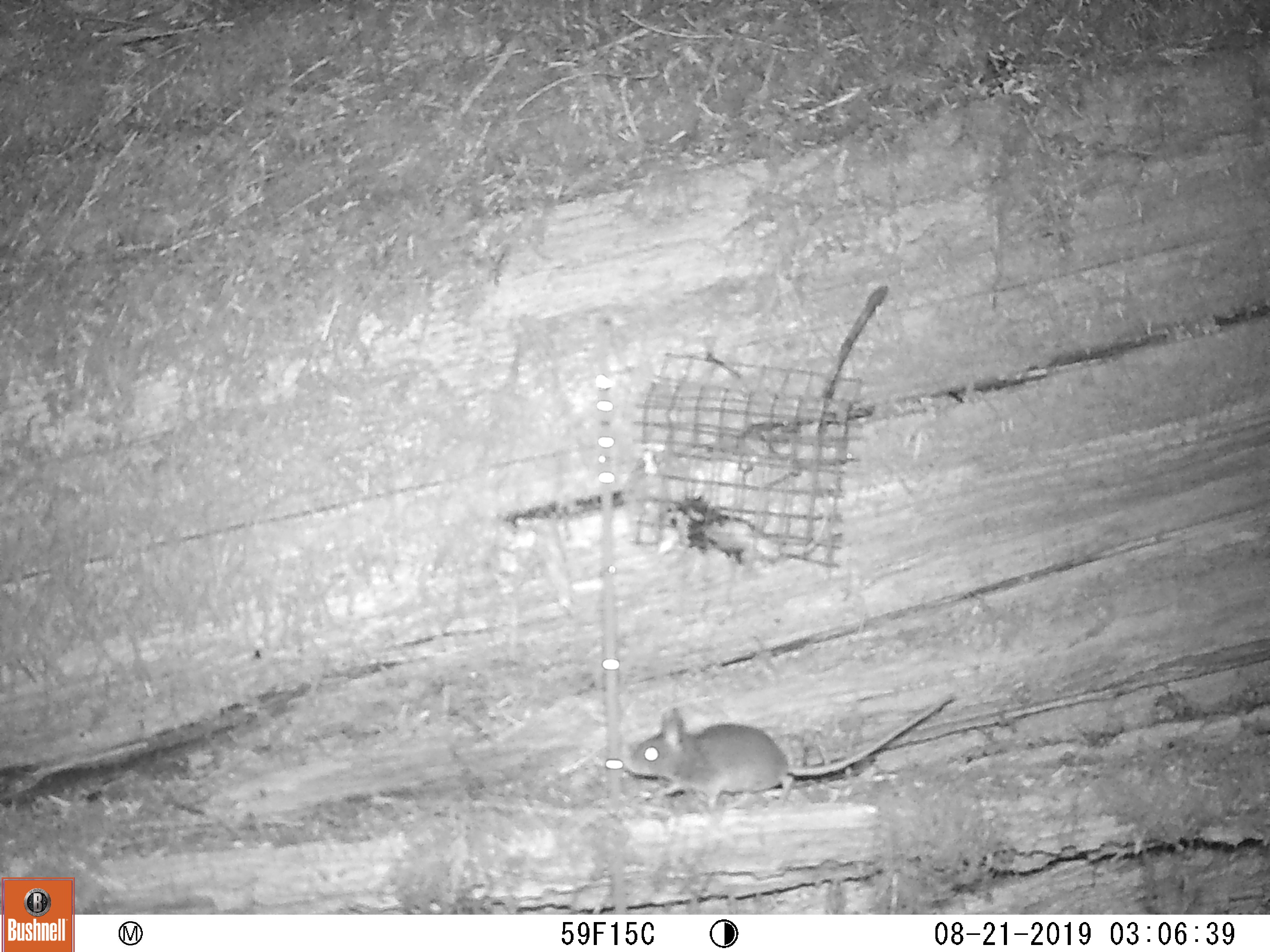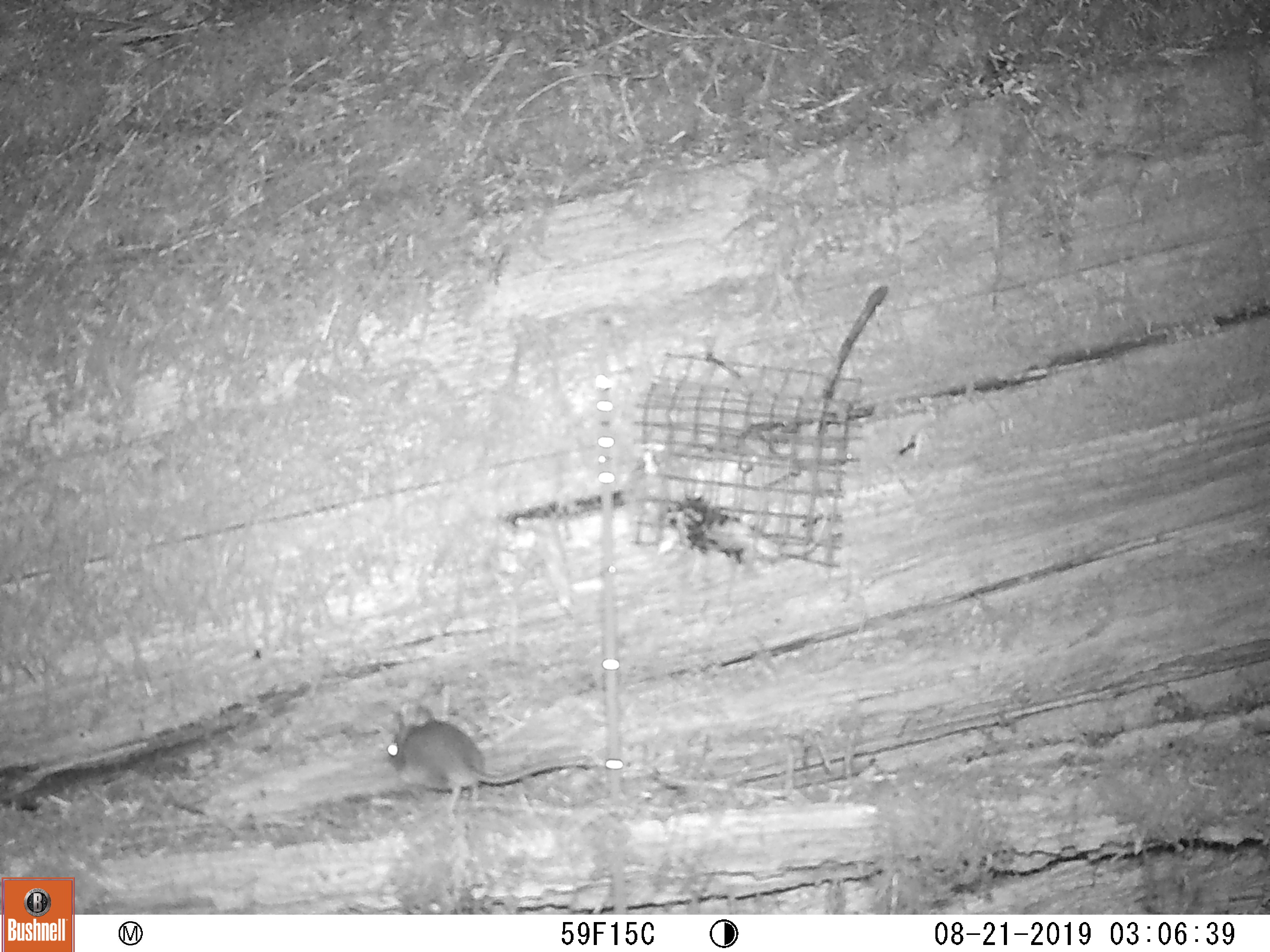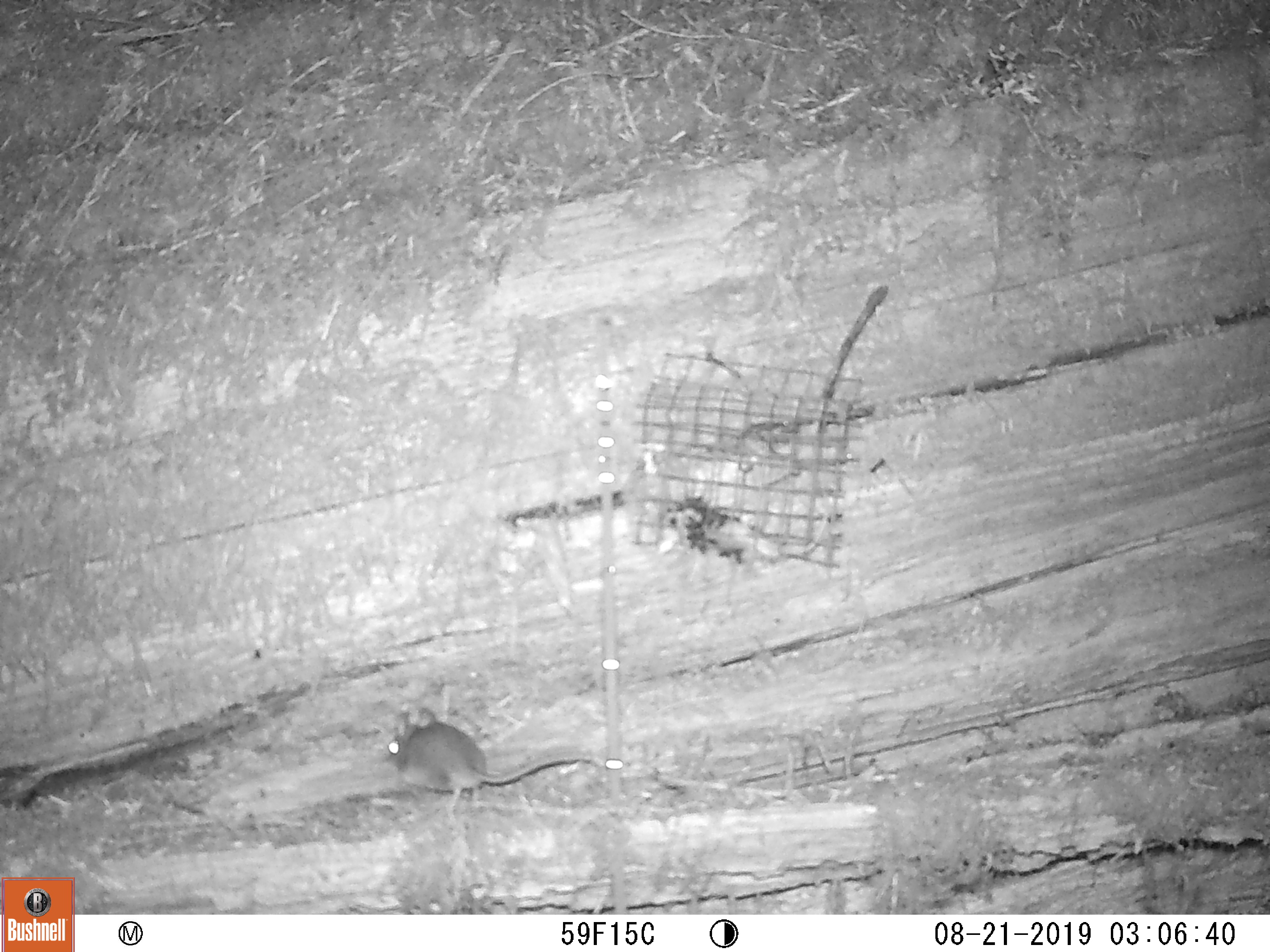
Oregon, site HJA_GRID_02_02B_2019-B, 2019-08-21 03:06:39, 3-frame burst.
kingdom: Animalia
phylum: Chordata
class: Mammalia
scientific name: Mammalia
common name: small mammal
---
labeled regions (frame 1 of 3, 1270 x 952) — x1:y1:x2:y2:
small mammal: 606:678:965:811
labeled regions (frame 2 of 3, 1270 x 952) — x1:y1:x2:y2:
small mammal: 364:689:629:821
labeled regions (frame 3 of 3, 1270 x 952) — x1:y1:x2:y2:
small mammal: 374:703:607:818